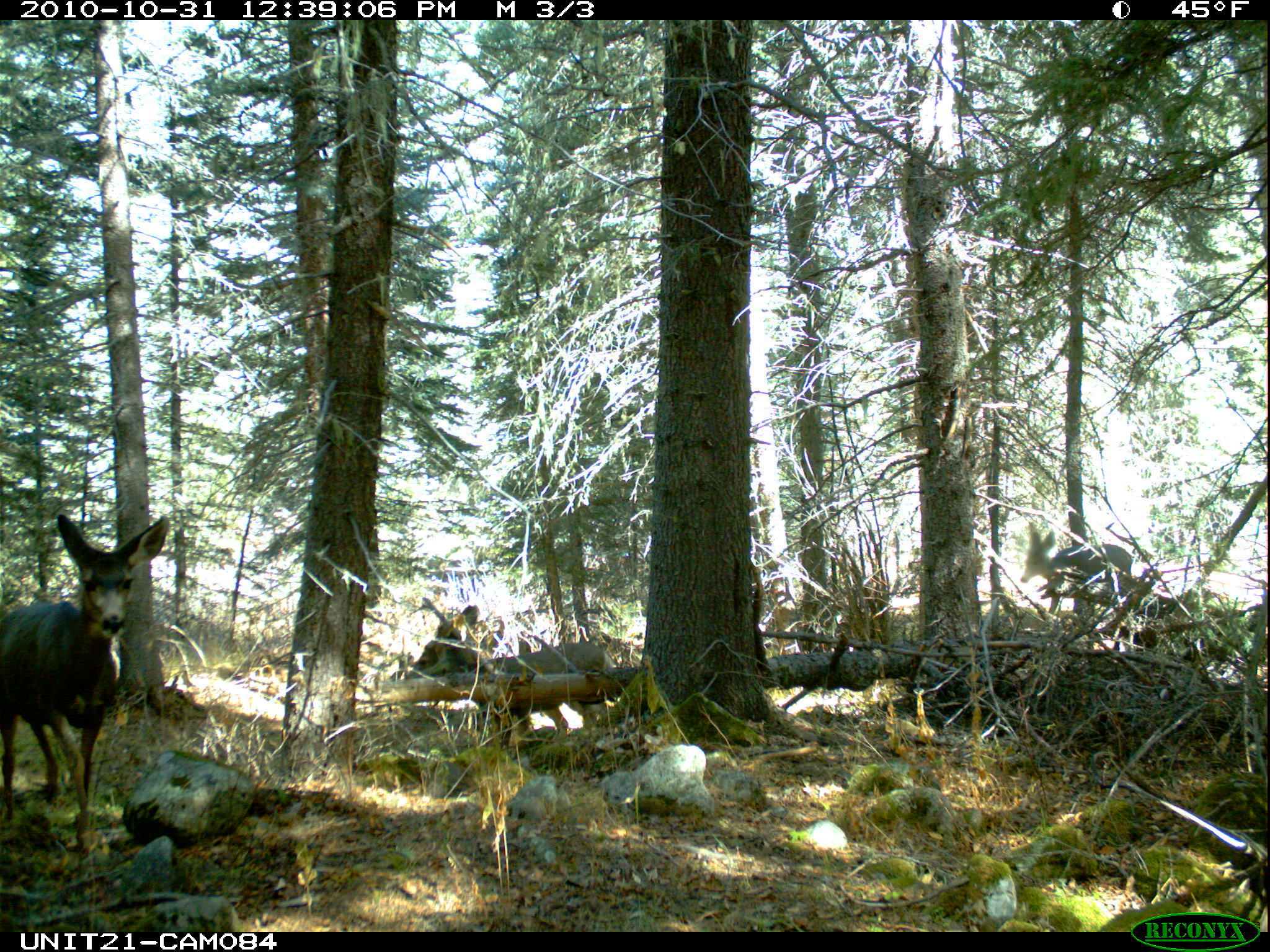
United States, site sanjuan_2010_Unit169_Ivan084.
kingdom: Animalia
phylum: Chordata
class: Mammalia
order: Artiodactyla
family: Cervidae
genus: Odocoileus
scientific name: Odocoileus hemionus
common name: mule deer